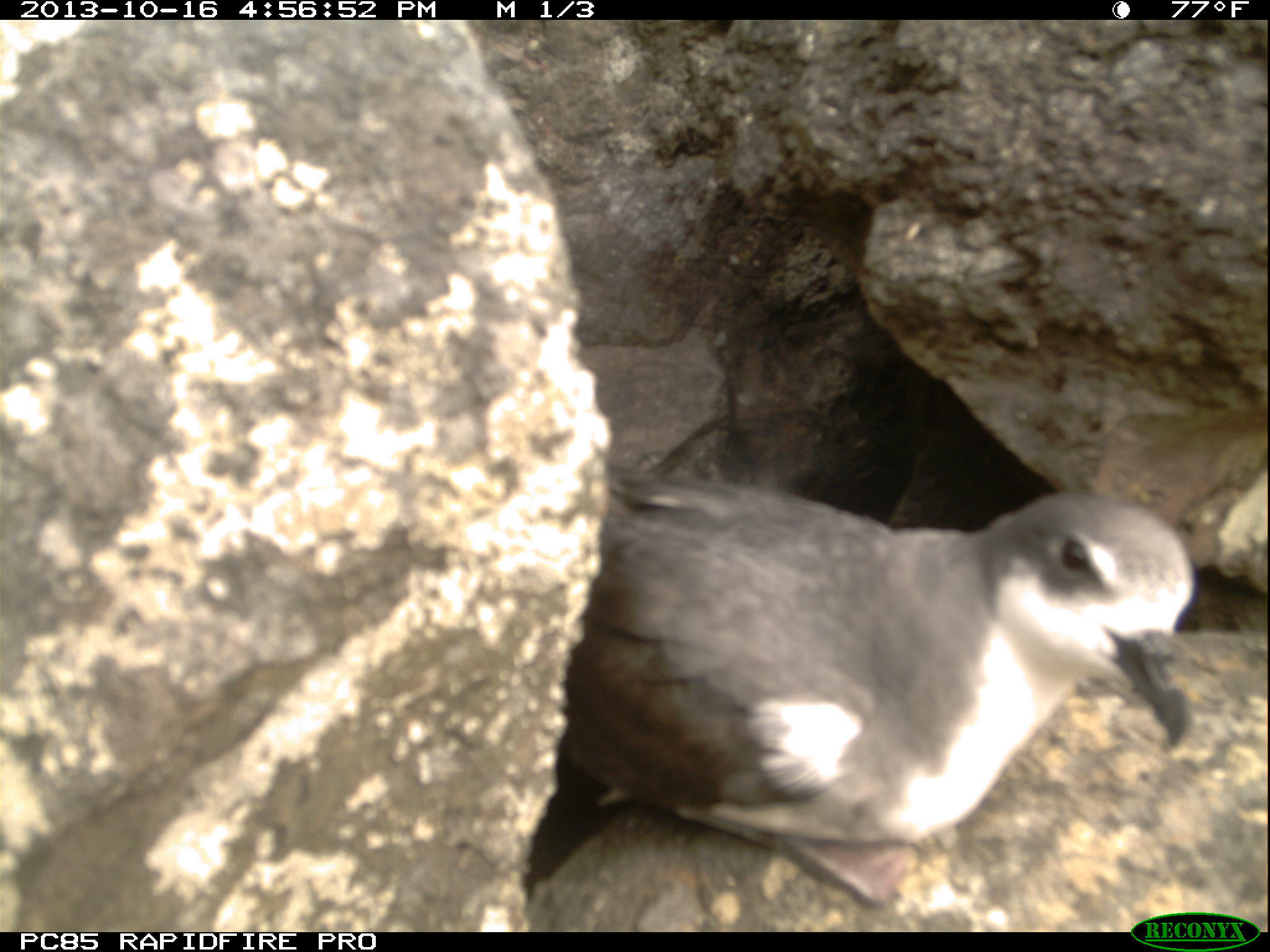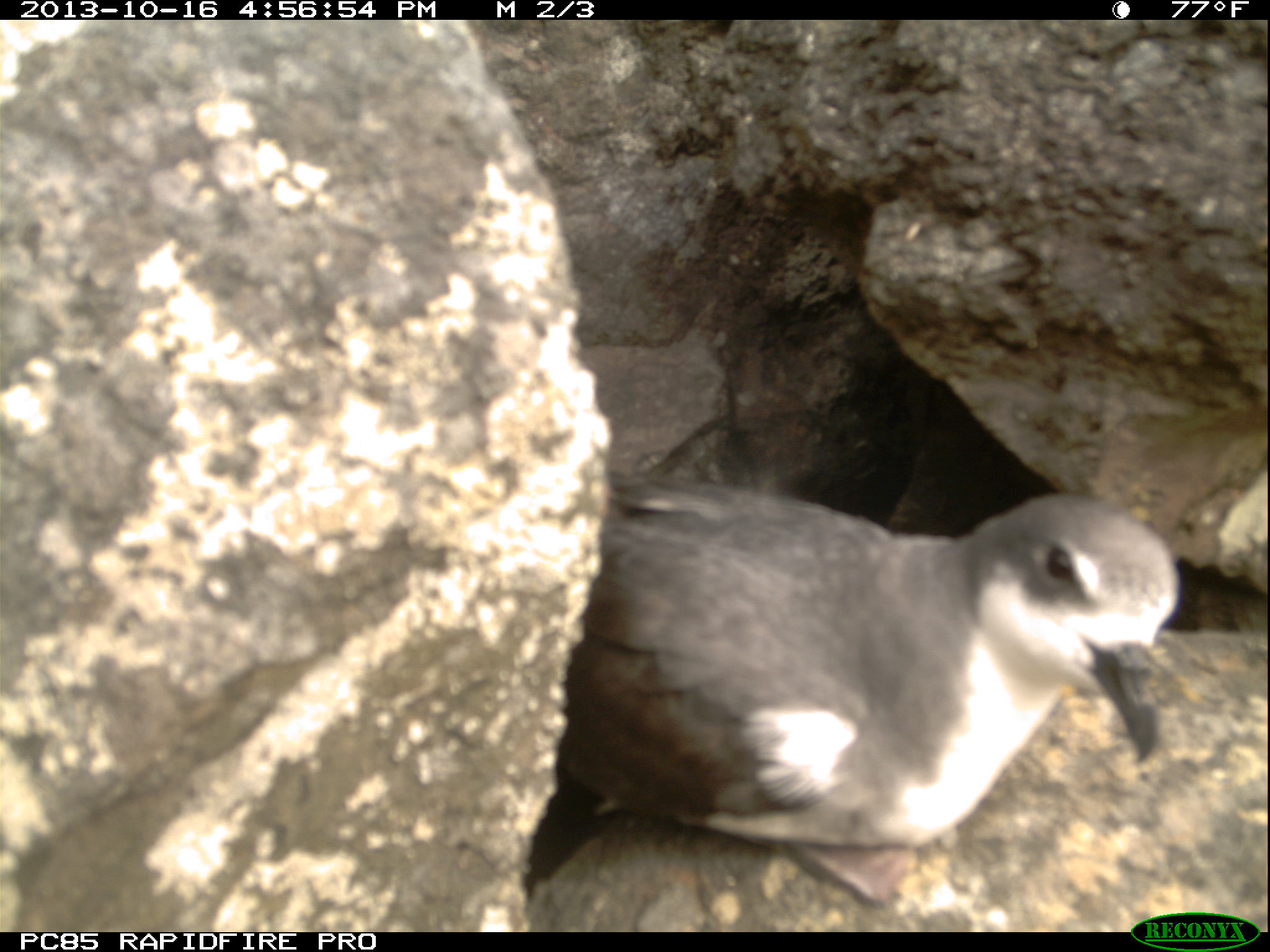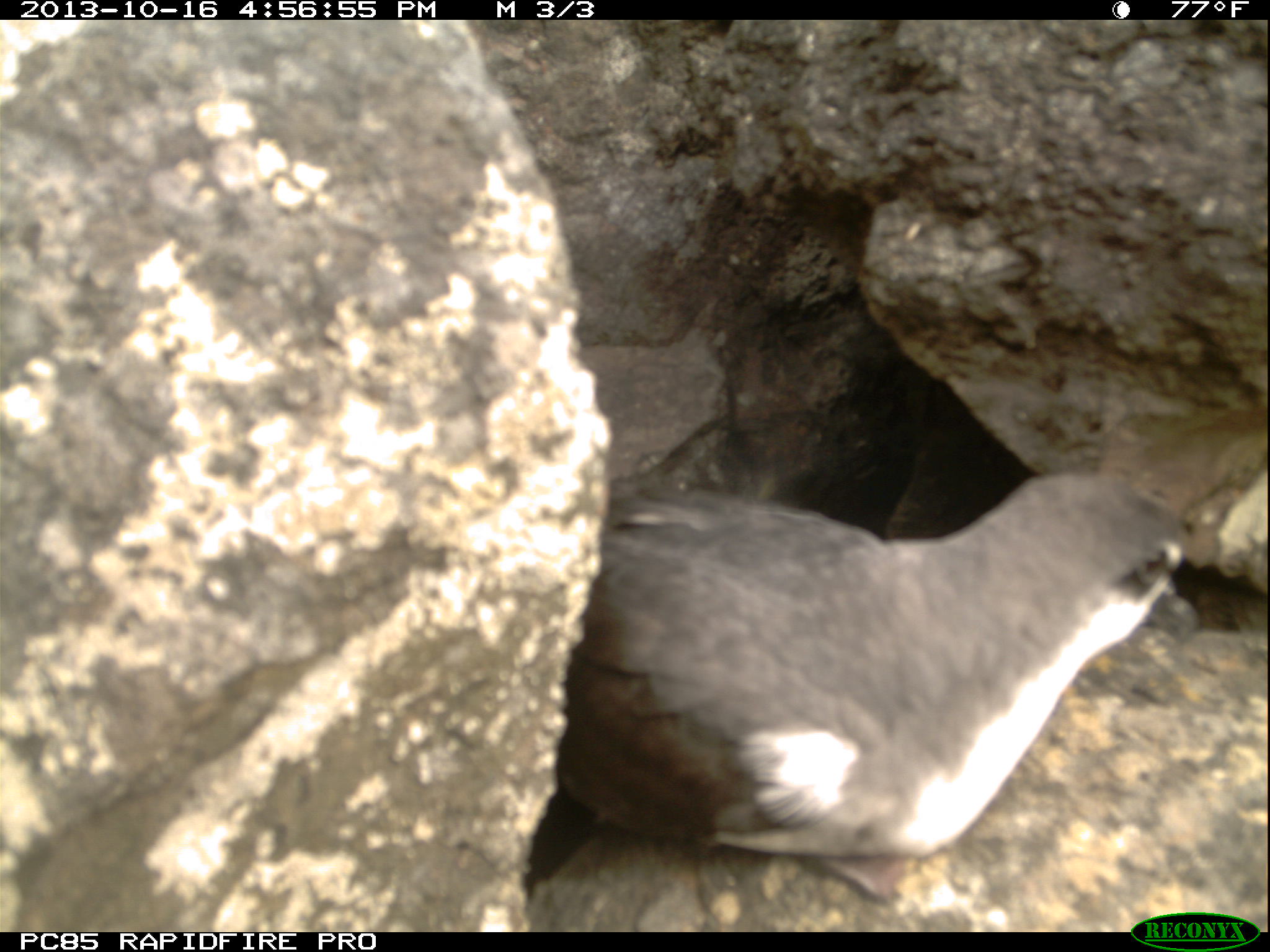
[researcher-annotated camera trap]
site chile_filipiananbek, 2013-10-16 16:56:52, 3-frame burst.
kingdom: Animalia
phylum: Chordata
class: Aves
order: Procellariiformes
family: Procellariidae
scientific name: Procellariidae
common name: petrel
Petrel (Procellariidae).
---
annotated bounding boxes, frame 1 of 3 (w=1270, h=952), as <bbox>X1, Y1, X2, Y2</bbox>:
petrel: <bbox>520, 454, 1203, 926</bbox>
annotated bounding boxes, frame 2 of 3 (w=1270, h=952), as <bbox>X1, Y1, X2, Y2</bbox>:
petrel: <bbox>520, 467, 1188, 918</bbox>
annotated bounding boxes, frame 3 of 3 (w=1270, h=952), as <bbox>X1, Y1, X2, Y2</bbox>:
petrel: <bbox>513, 433, 1209, 922</bbox>